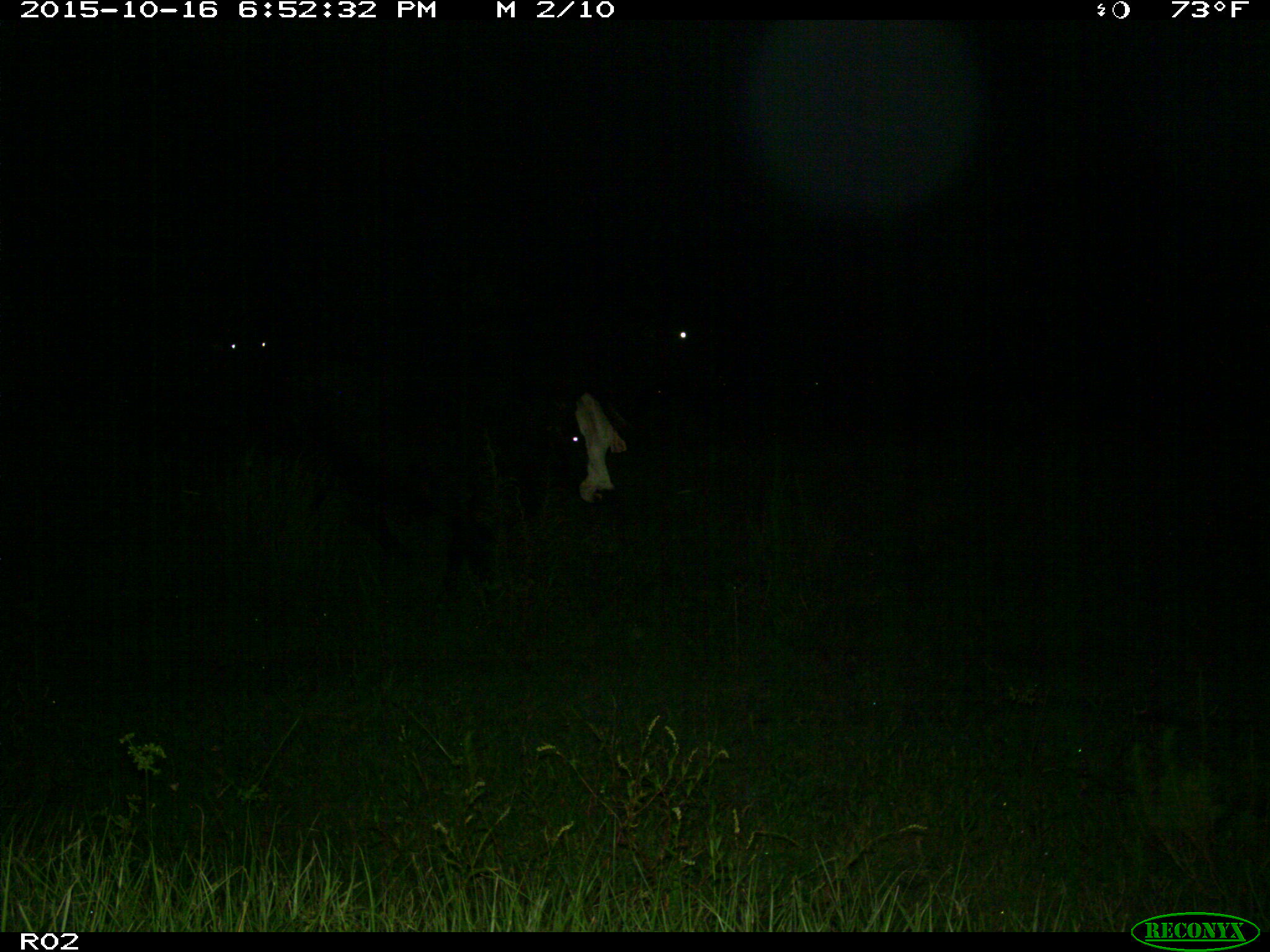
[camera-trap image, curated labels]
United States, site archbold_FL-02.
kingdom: Animalia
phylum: Chordata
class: Mammalia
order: Artiodactyla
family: Bovidae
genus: Bos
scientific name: Bos taurus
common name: domestic cow